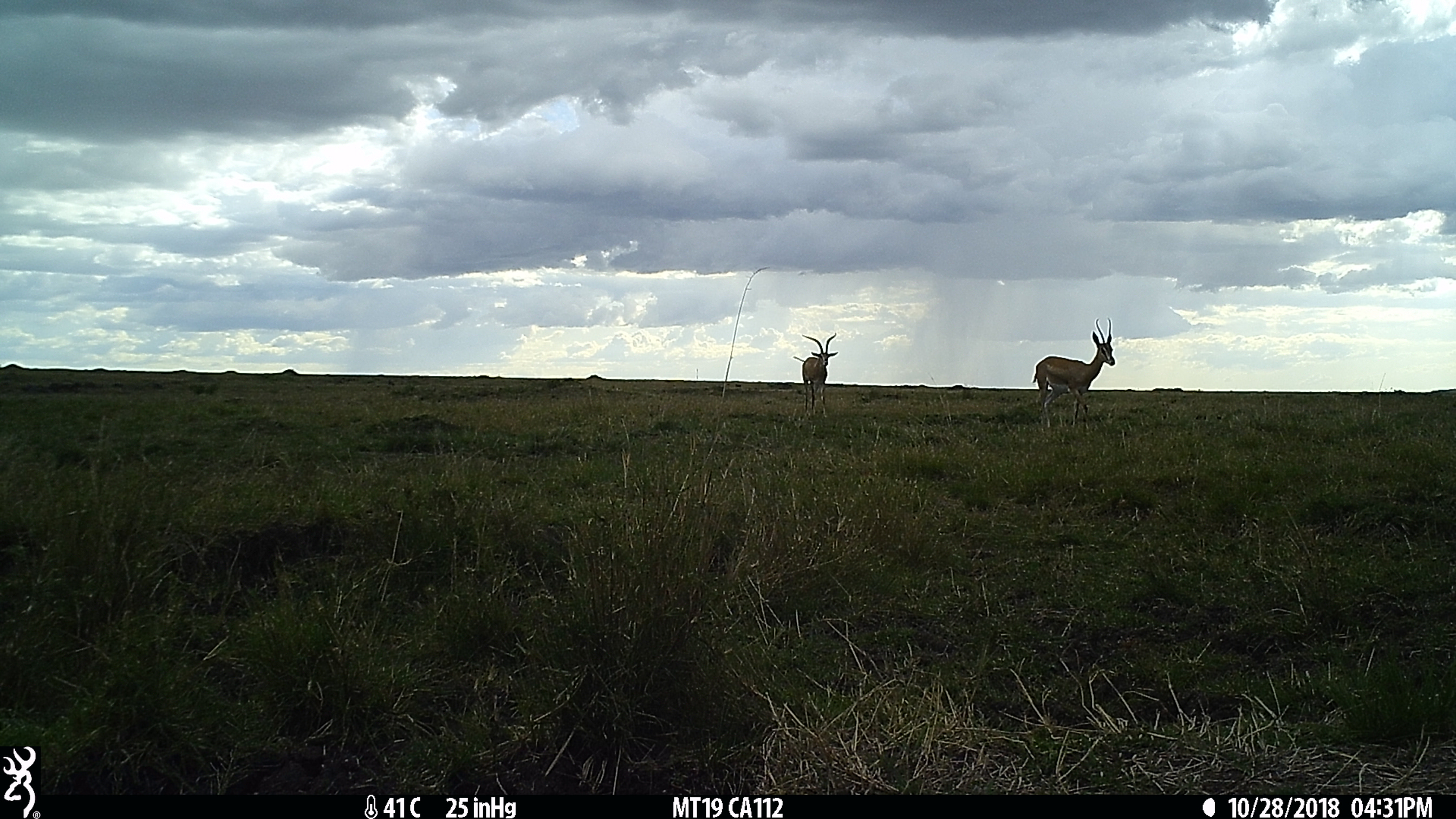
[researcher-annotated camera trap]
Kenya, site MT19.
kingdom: Animalia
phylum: Chordata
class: Mammalia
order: Artiodactyla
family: Bovidae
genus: Nanger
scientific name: Nanger granti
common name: grant's gazelle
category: gazelle grants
Gazelle grants (grant's gazelle) (Nanger granti).